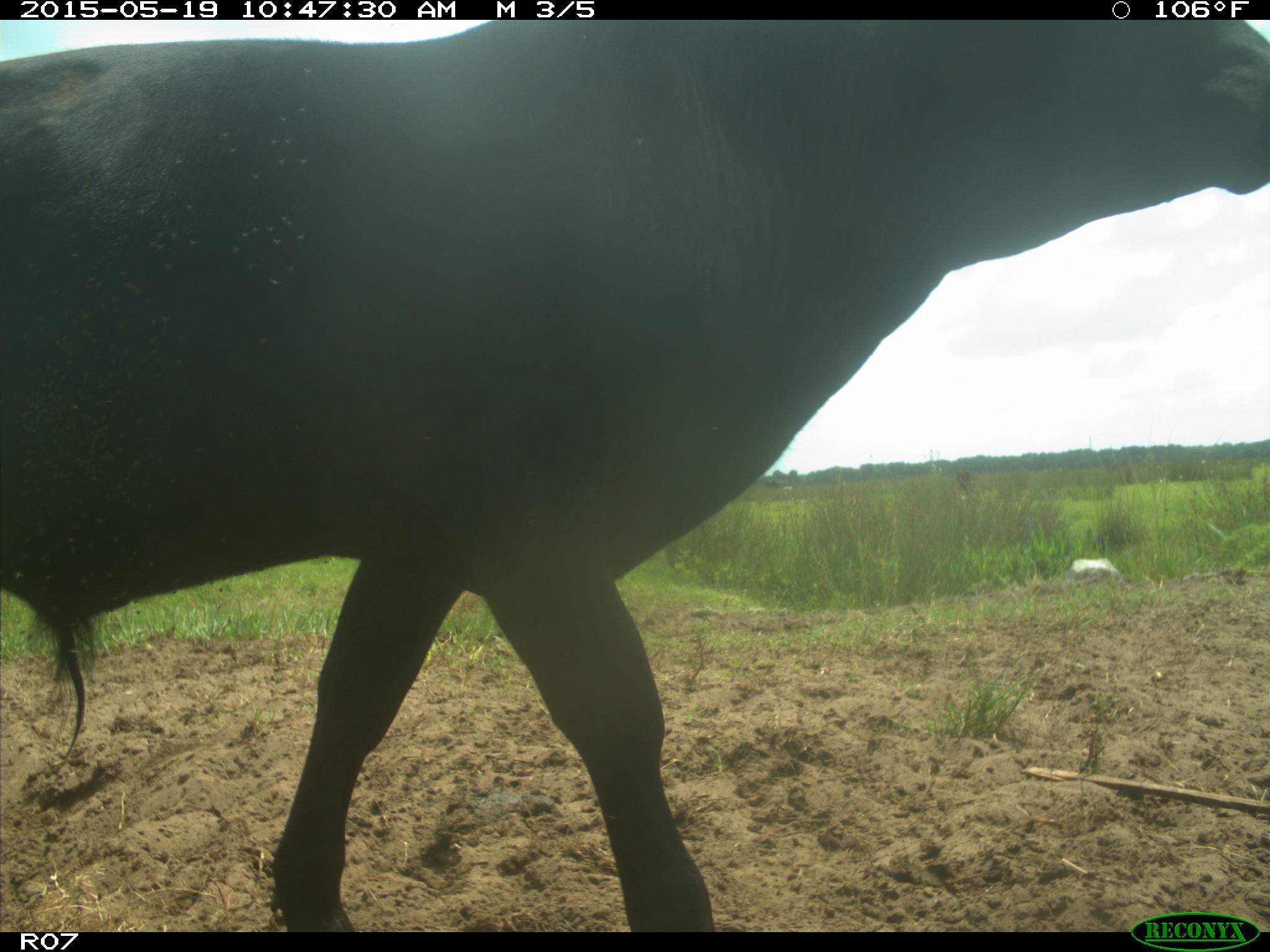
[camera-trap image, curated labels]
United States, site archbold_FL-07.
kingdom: Animalia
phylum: Chordata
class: Mammalia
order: Artiodactyla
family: Bovidae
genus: Bos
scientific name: Bos taurus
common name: domestic cow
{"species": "Bos taurus (domestic cow)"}